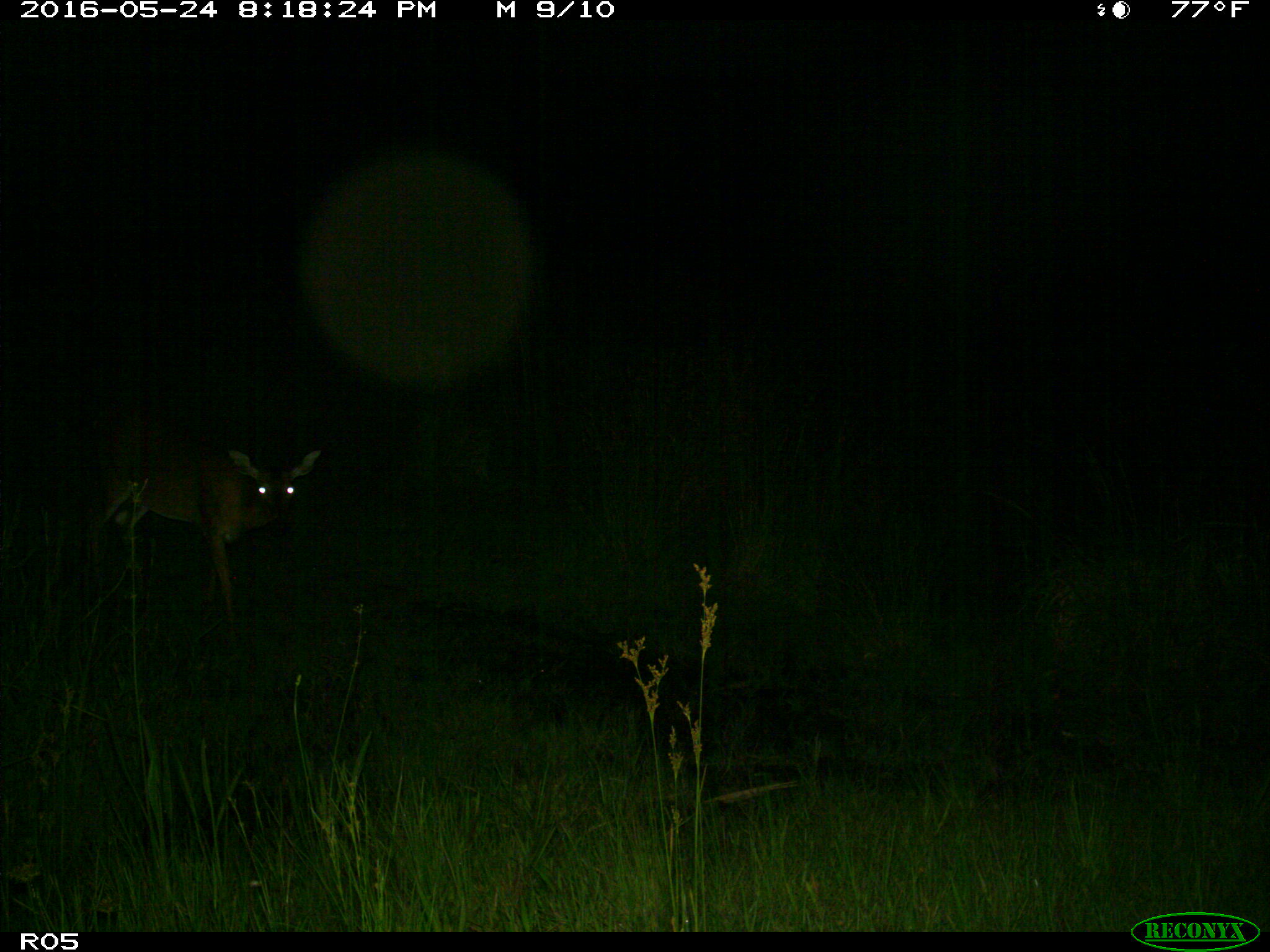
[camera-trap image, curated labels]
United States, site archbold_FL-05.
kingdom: Animalia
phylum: Chordata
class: Mammalia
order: Artiodactyla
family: Cervidae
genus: Odocoileus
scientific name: Odocoileus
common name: deer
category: unidentified deer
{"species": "unidentified deer (deer) (Odocoileus)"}